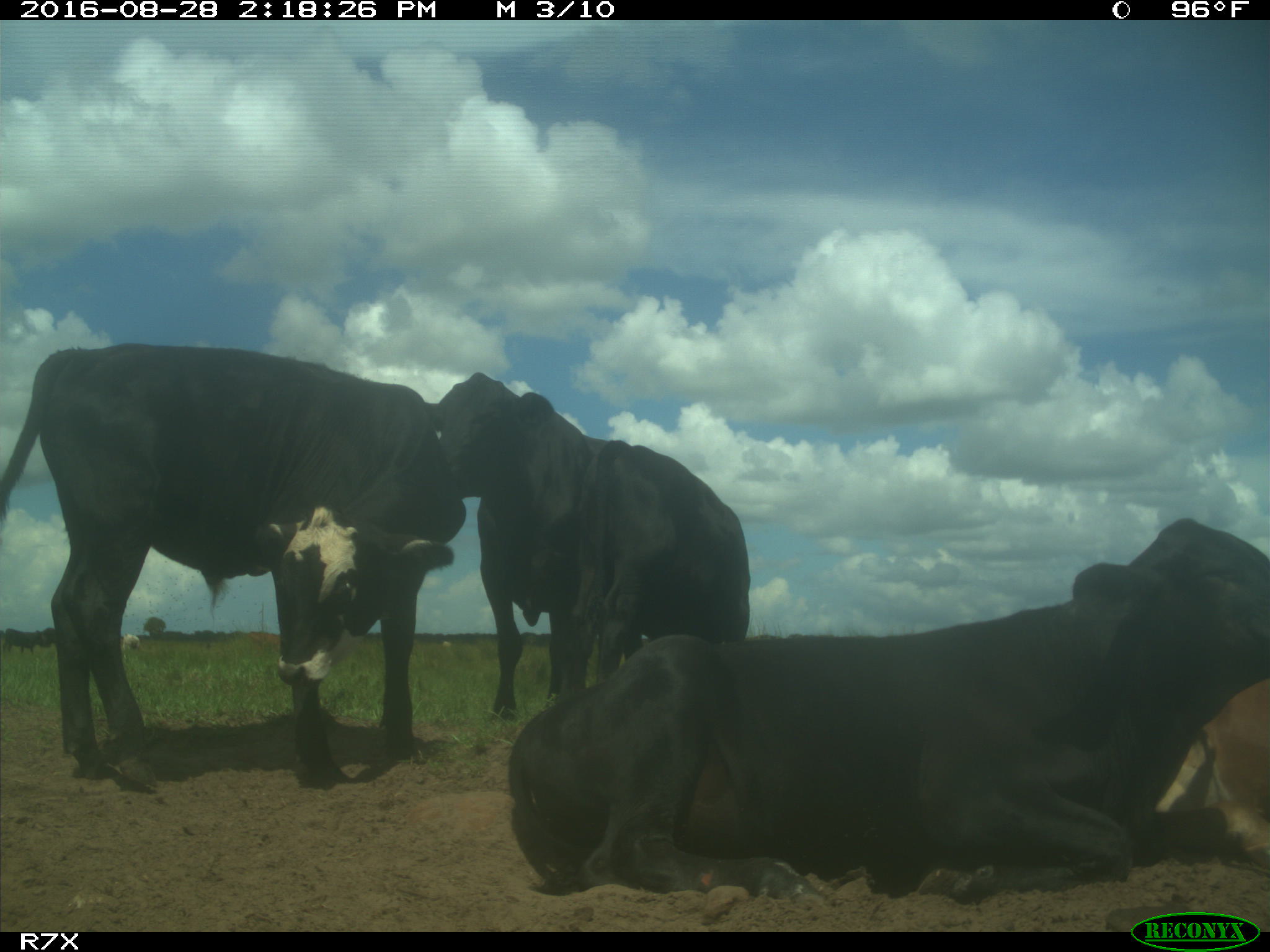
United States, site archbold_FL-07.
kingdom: Animalia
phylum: Chordata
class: Mammalia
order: Artiodactyla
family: Bovidae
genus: Bos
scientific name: Bos taurus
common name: domestic cow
Bos taurus (domestic cow).